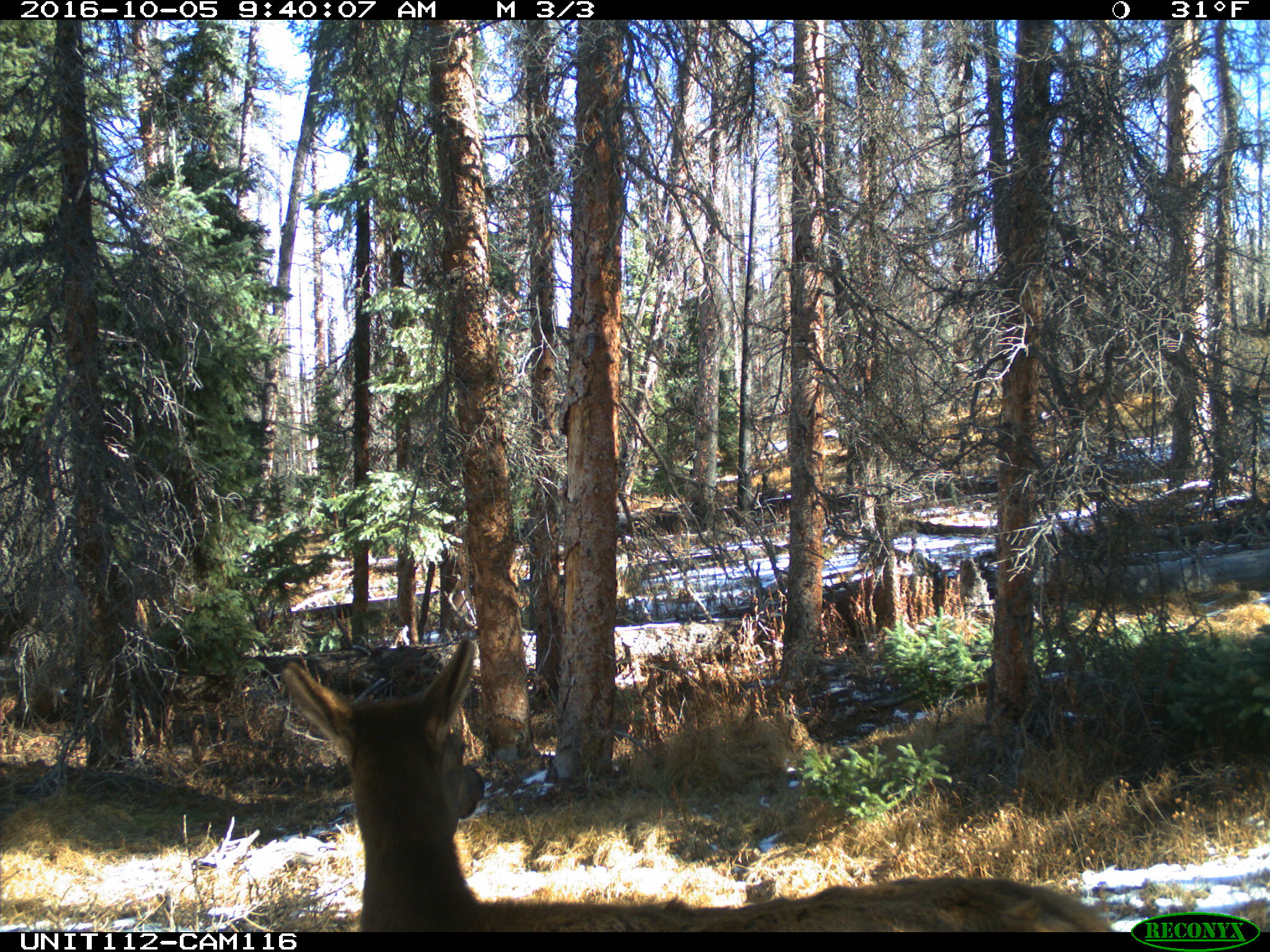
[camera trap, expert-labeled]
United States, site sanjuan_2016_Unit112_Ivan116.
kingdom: Animalia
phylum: Chordata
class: Mammalia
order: Artiodactyla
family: Cervidae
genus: Cervus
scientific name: Cervus elaphus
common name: red deer